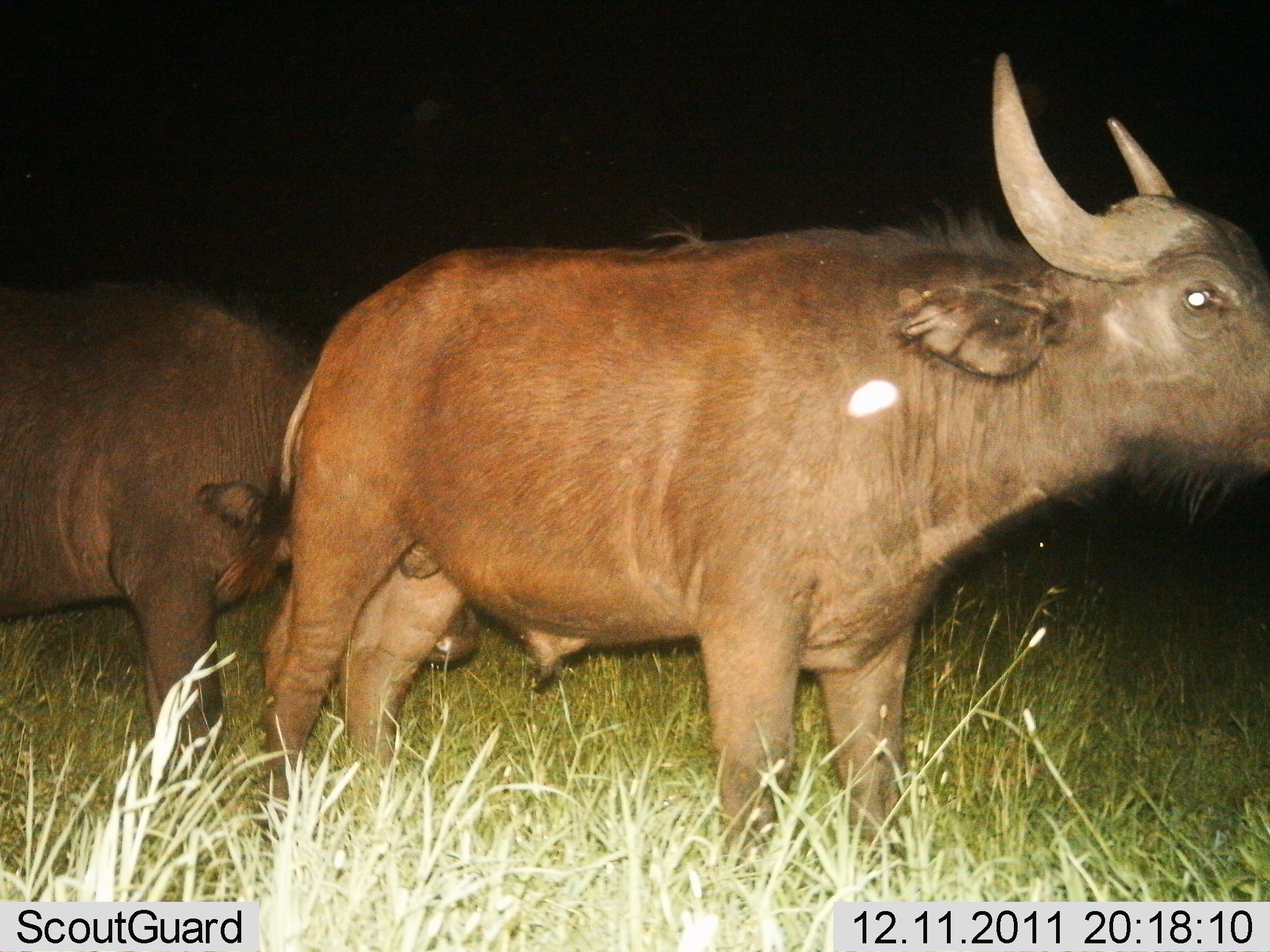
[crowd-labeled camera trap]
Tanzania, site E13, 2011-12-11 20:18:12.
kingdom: Animalia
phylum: Chordata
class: Mammalia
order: Artiodactyla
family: Bovidae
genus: Syncerus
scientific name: Syncerus caffer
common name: cape buffalo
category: buffalo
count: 2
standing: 91%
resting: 0%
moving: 9%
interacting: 0%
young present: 9%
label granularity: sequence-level